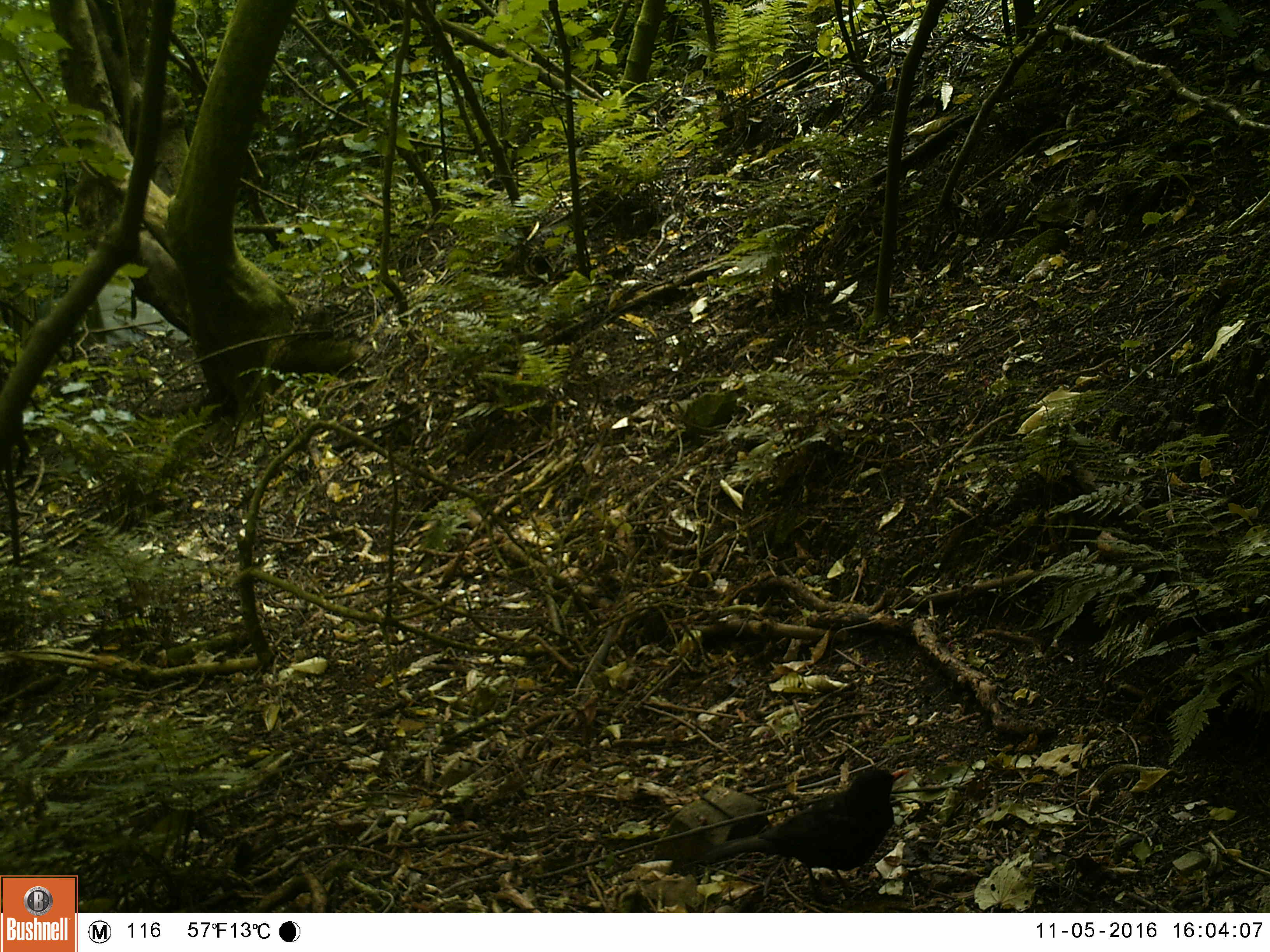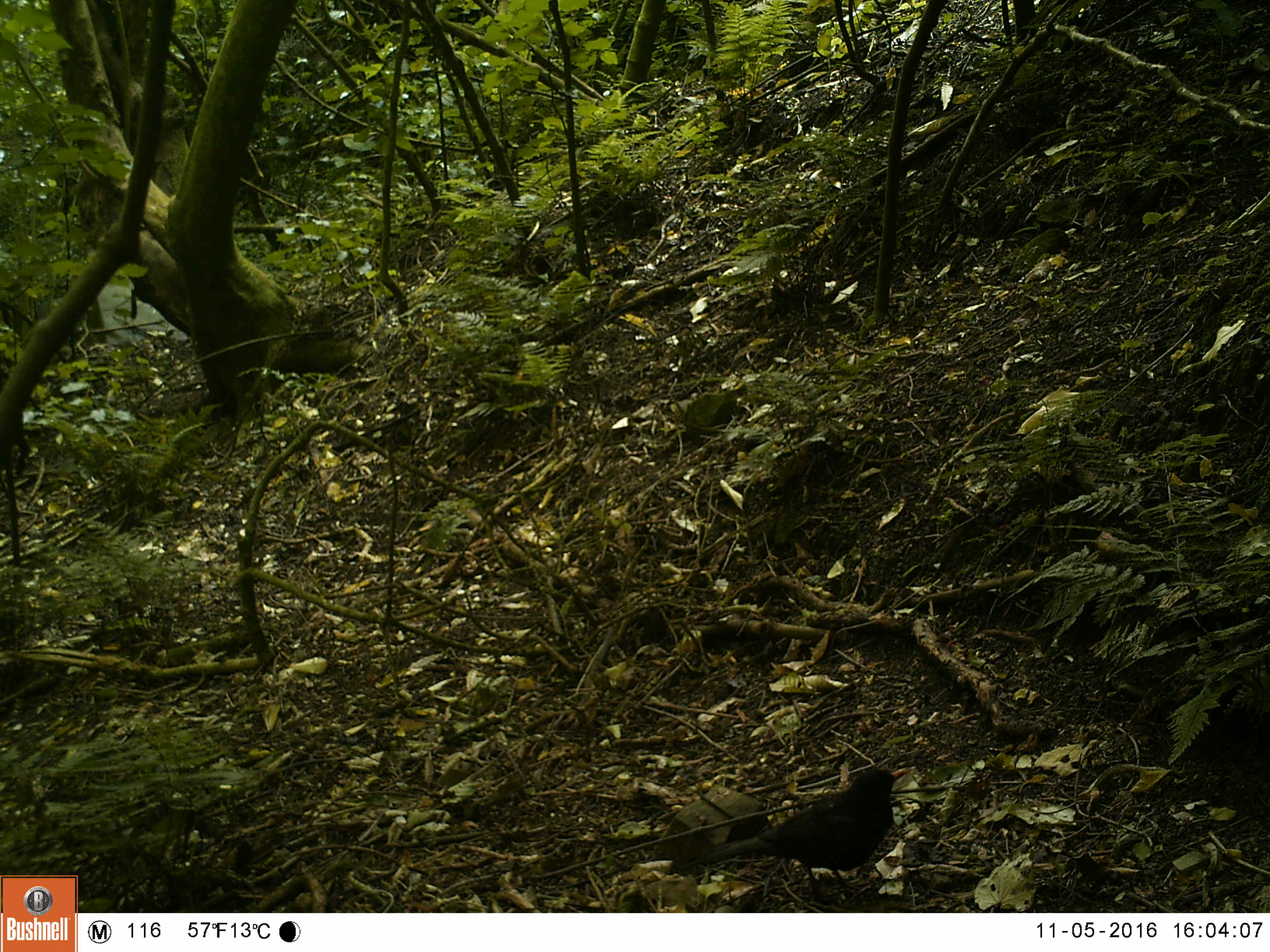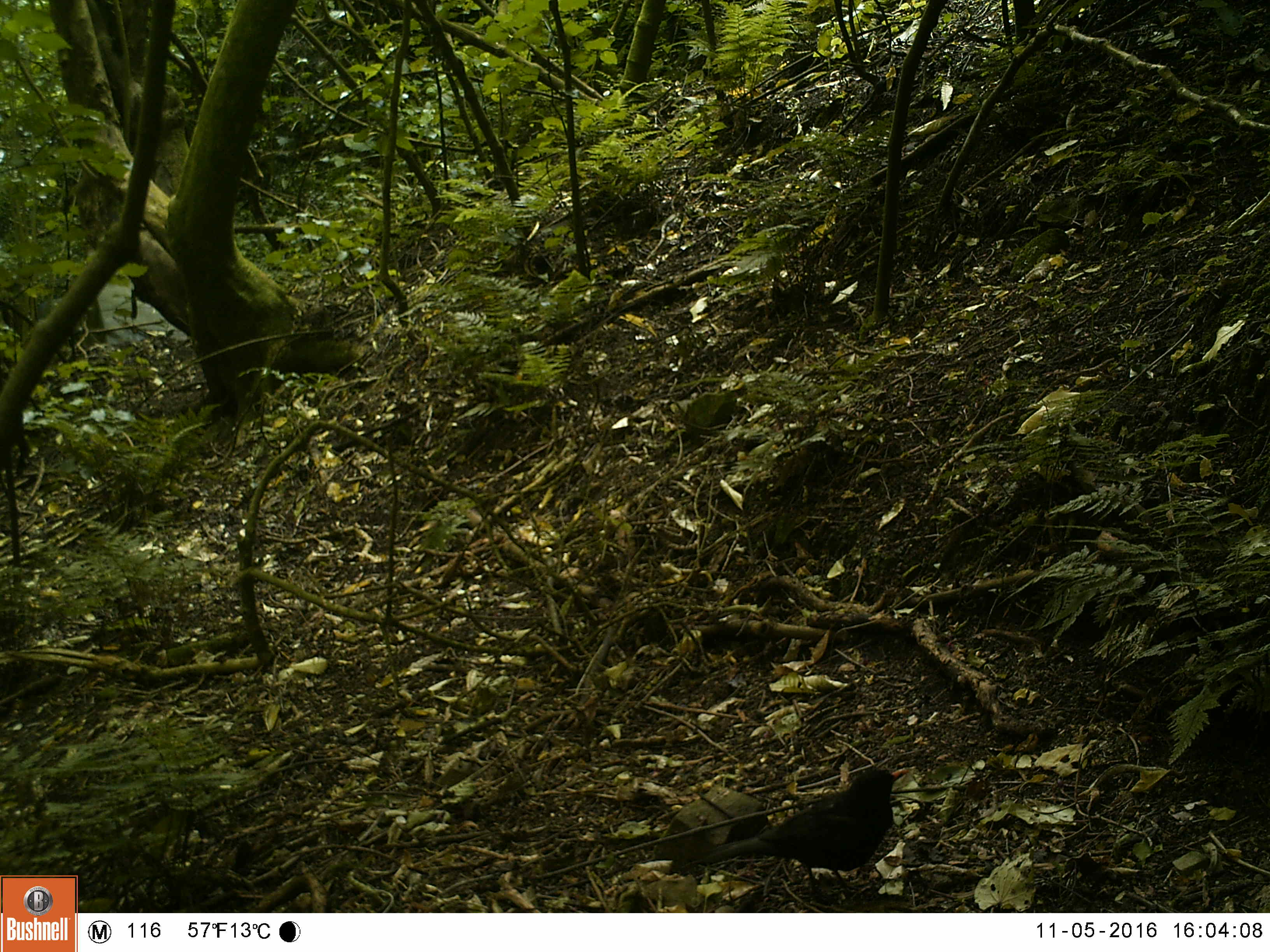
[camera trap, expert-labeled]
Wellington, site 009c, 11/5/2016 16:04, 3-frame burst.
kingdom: Animalia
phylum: Chordata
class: Aves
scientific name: Aves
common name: bird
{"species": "bird (Aves)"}